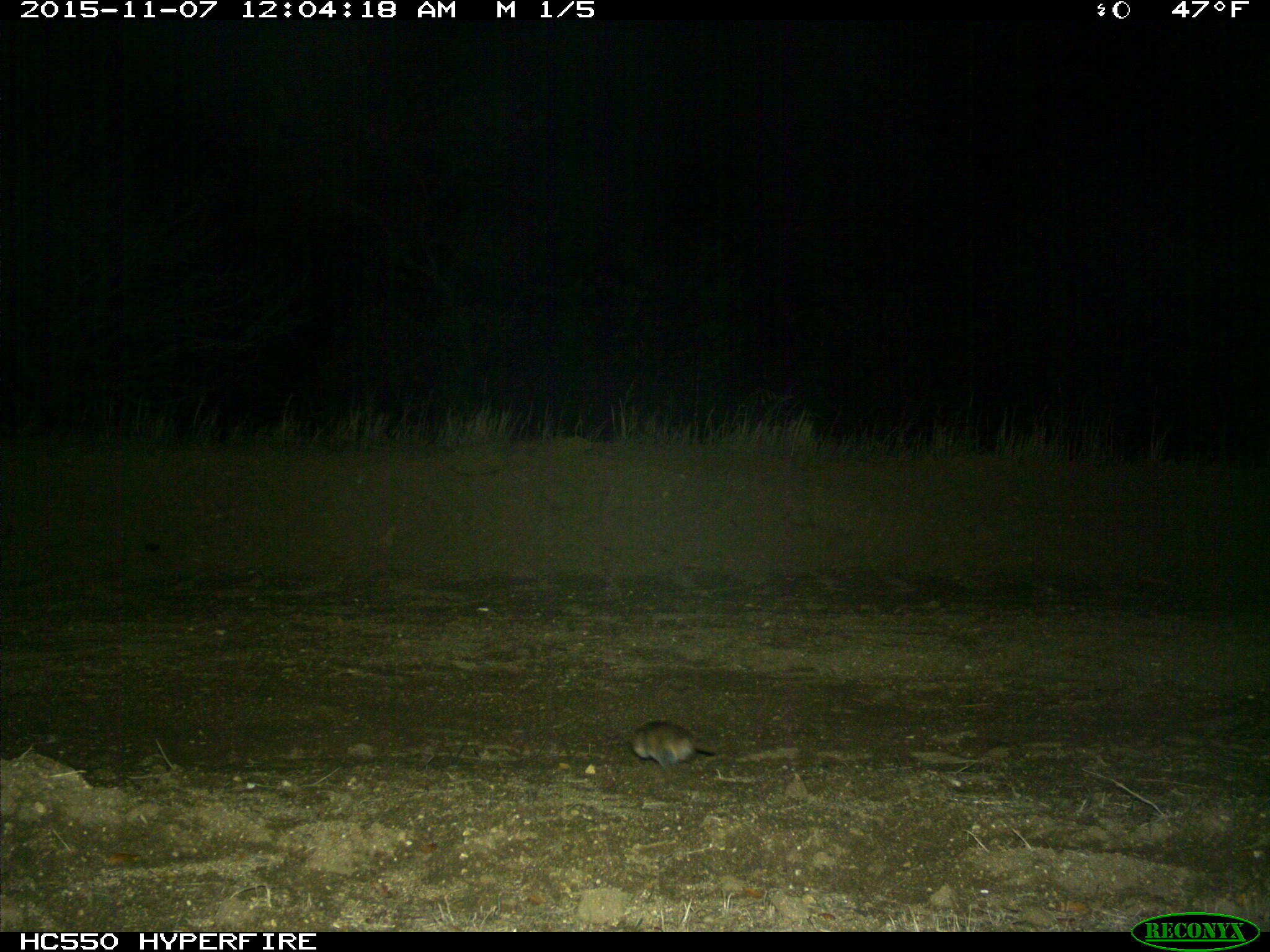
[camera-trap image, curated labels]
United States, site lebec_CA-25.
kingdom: Animalia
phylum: Chordata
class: Mammalia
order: Rodentia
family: Cricetidae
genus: Neotoma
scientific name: Neotoma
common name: pack rat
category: unidentified pack rat